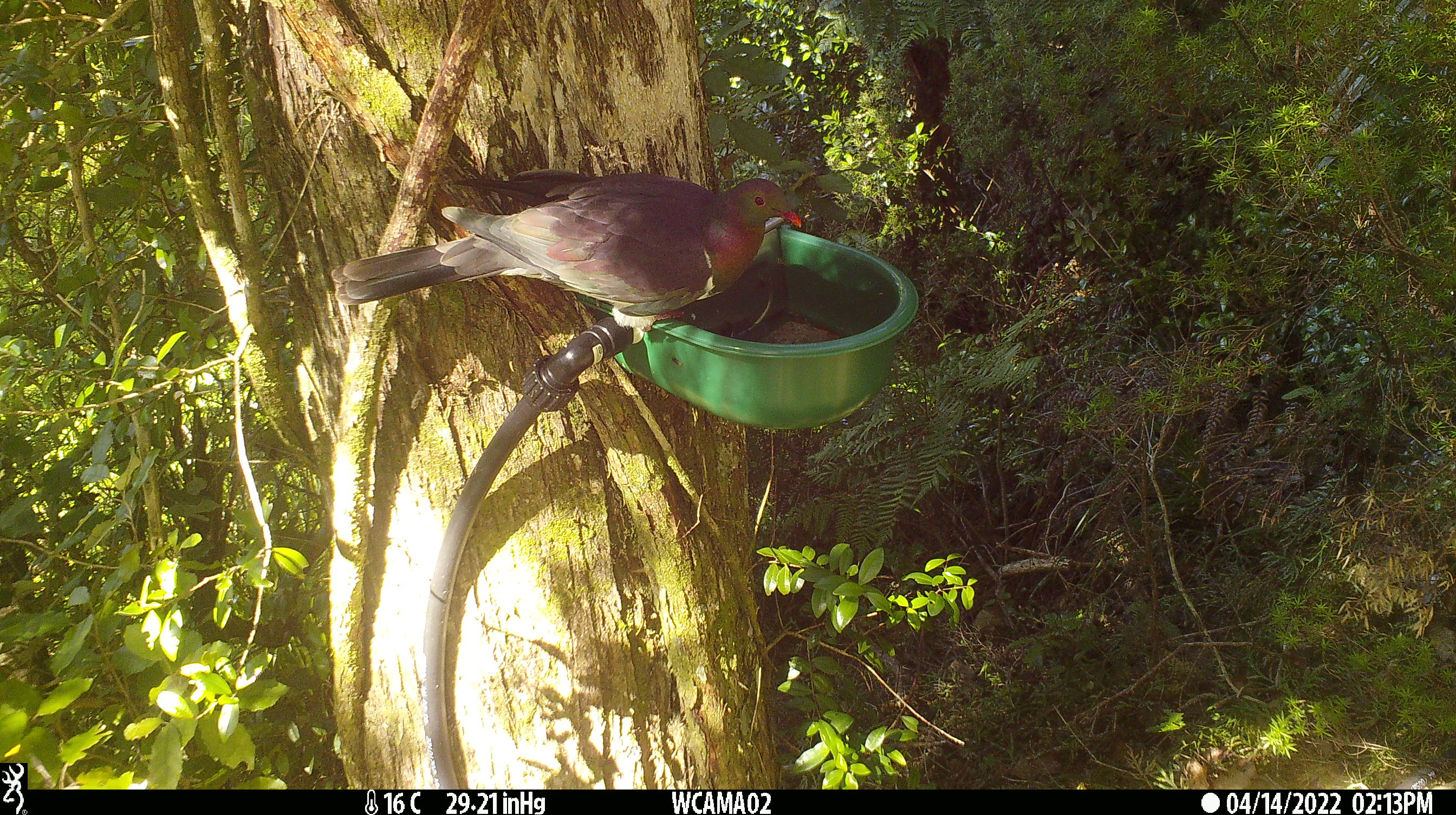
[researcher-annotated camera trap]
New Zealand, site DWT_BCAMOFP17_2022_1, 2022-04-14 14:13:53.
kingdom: Animalia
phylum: Chordata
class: Aves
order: Columbiformes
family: Columbidae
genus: Hemiphaga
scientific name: Hemiphaga novaeseelandiae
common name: new zealand pigeon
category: kereru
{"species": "kereru (new zealand pigeon) (Hemiphaga novaeseelandiae)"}